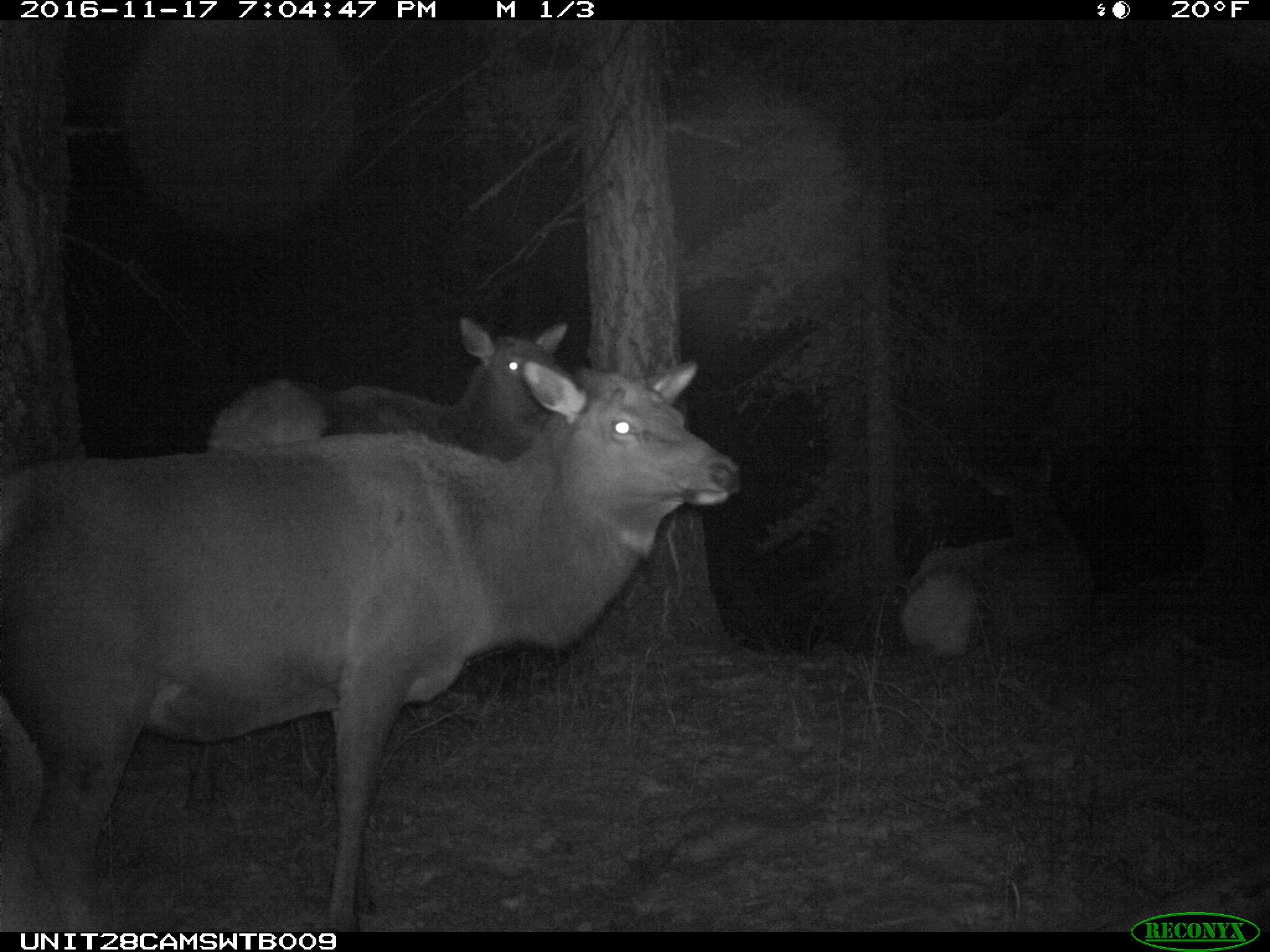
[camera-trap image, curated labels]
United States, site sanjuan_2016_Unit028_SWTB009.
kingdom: Animalia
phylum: Chordata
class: Mammalia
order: Artiodactyla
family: Cervidae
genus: Cervus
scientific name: Cervus elaphus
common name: red deer